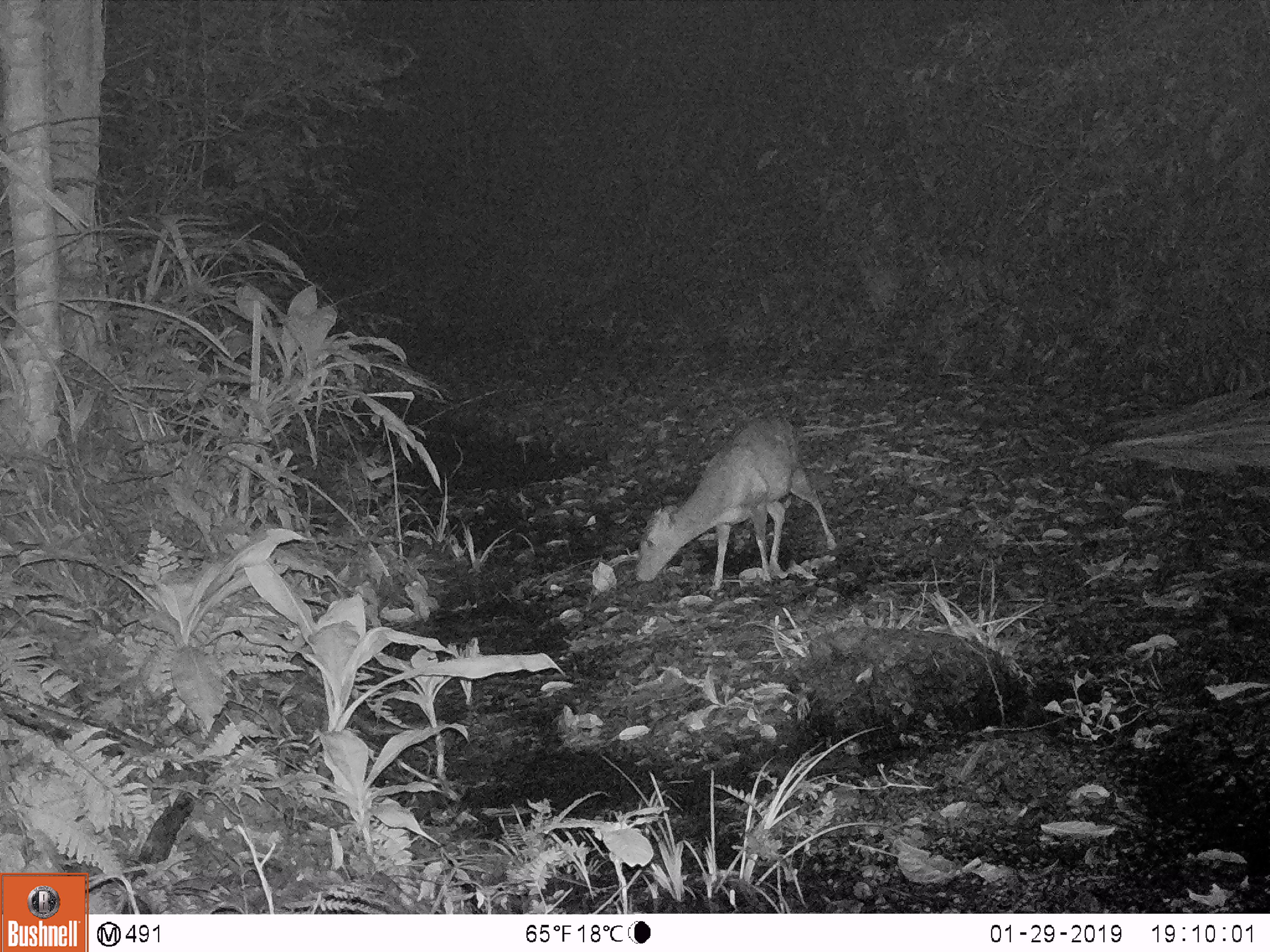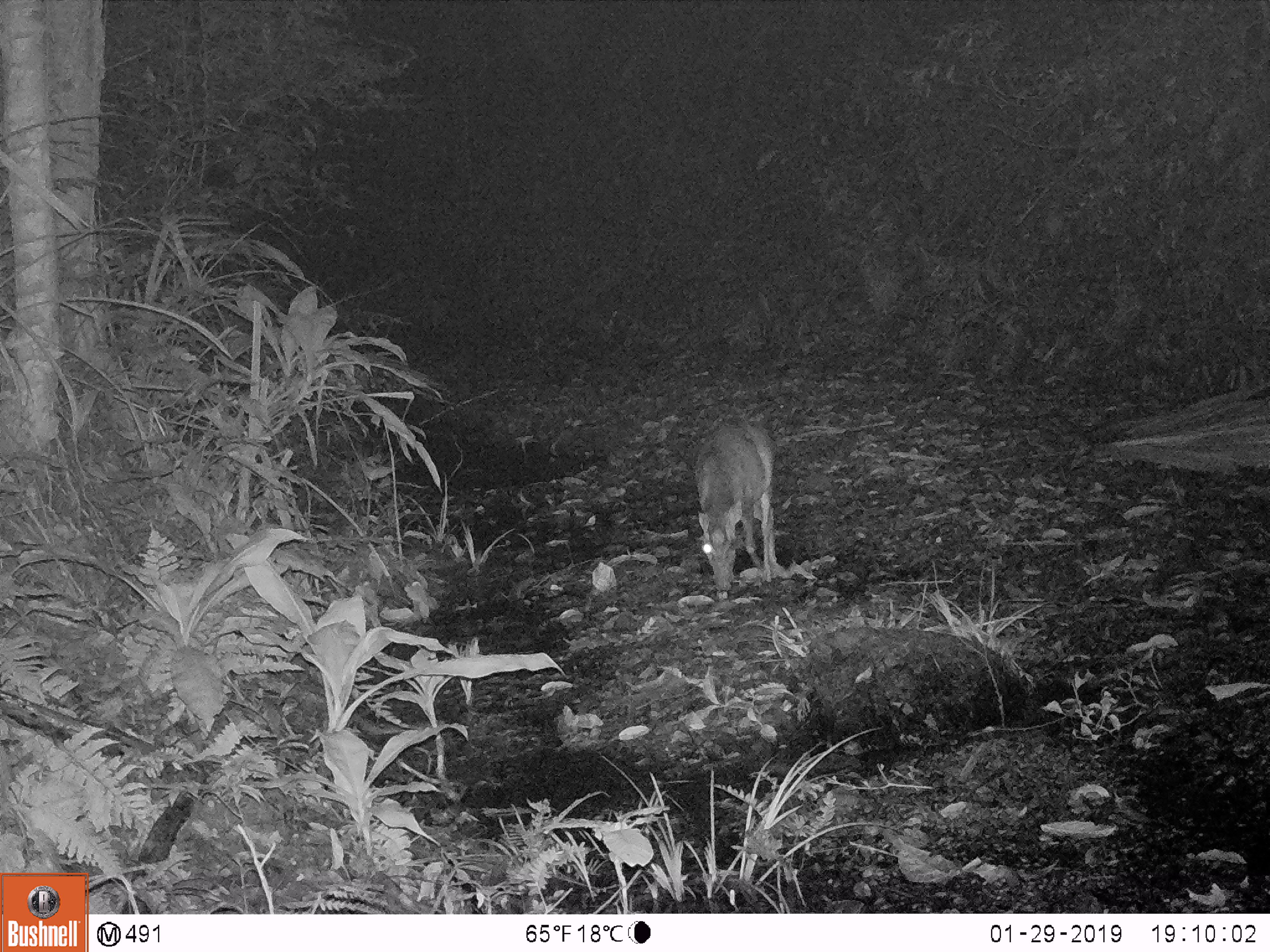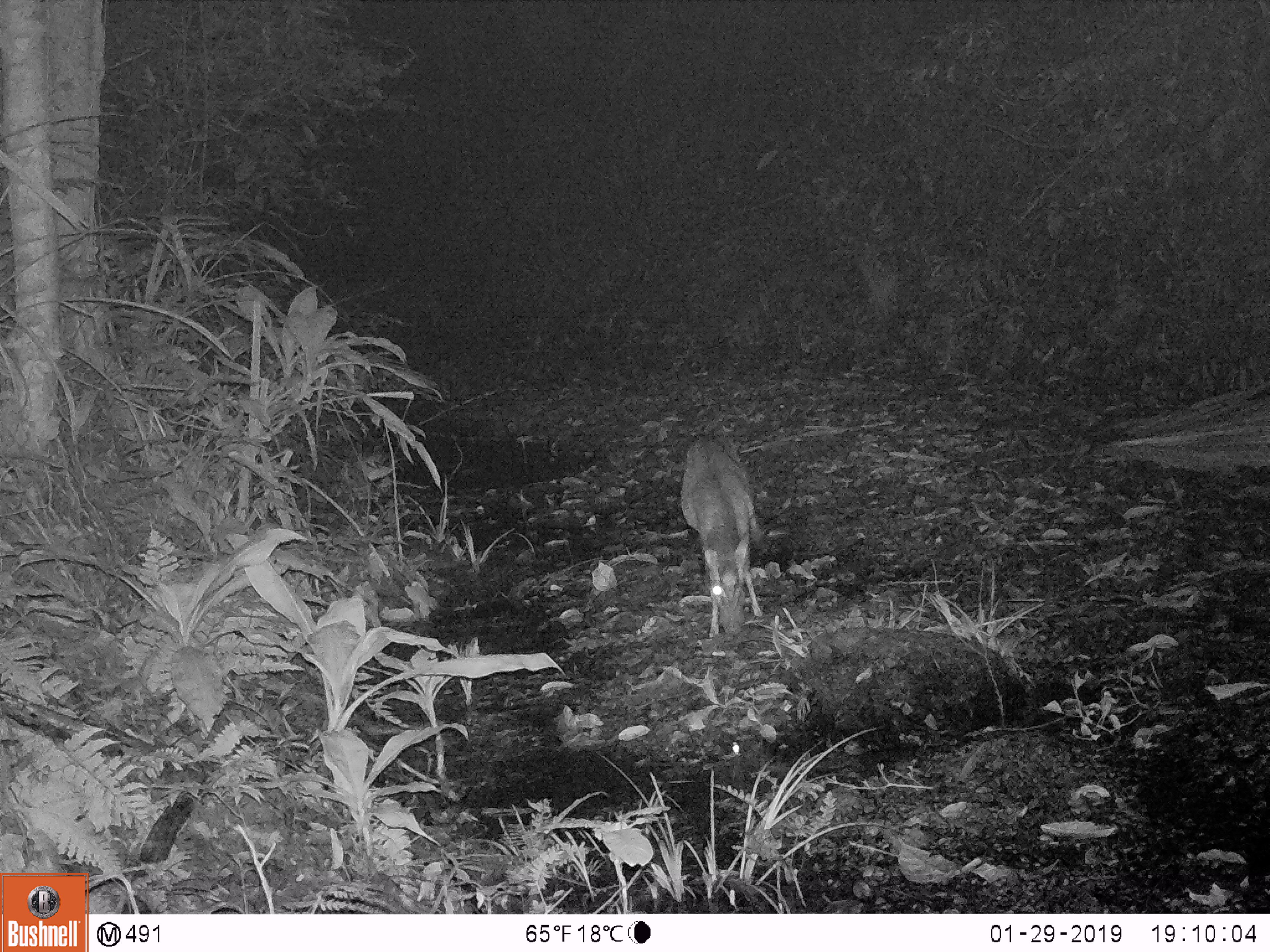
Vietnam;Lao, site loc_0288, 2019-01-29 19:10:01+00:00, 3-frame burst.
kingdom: Animalia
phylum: Chordata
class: Mammalia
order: Artiodactyla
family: Cervidae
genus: Muntiacus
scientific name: Muntiacus rooseveltorum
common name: roosevelt's muntjac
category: roosevelts muntjac group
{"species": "roosevelts muntjac group (roosevelt's muntjac) (Muntiacus rooseveltorum)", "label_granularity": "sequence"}